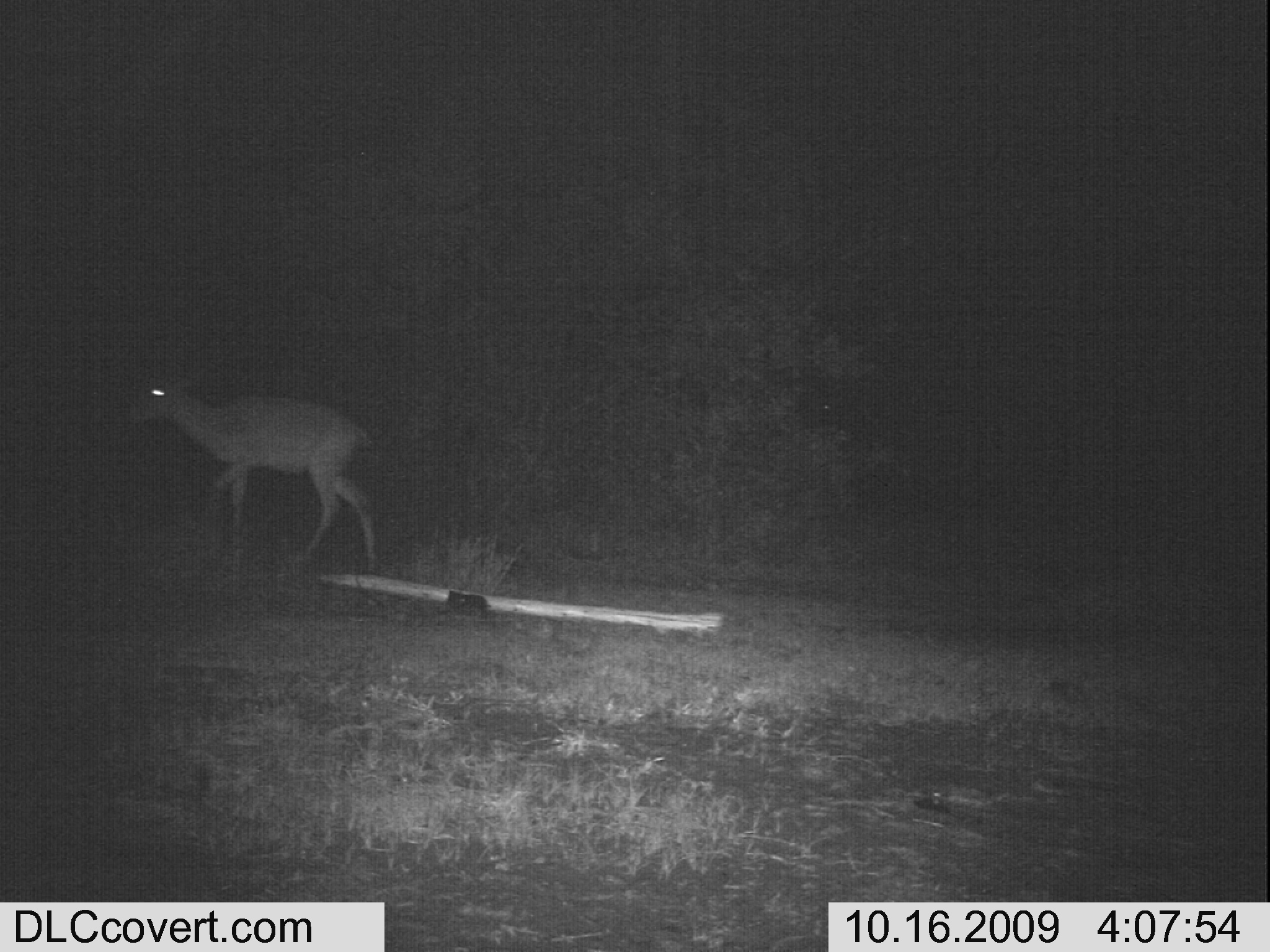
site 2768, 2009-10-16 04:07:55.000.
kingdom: Animalia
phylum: Chordata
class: Mammalia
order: Artiodactyla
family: Bovidae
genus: Aepyceros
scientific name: Aepyceros melampus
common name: impala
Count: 1.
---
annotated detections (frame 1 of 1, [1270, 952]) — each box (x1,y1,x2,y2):
aepyceros melampus: (116,345,389,577)